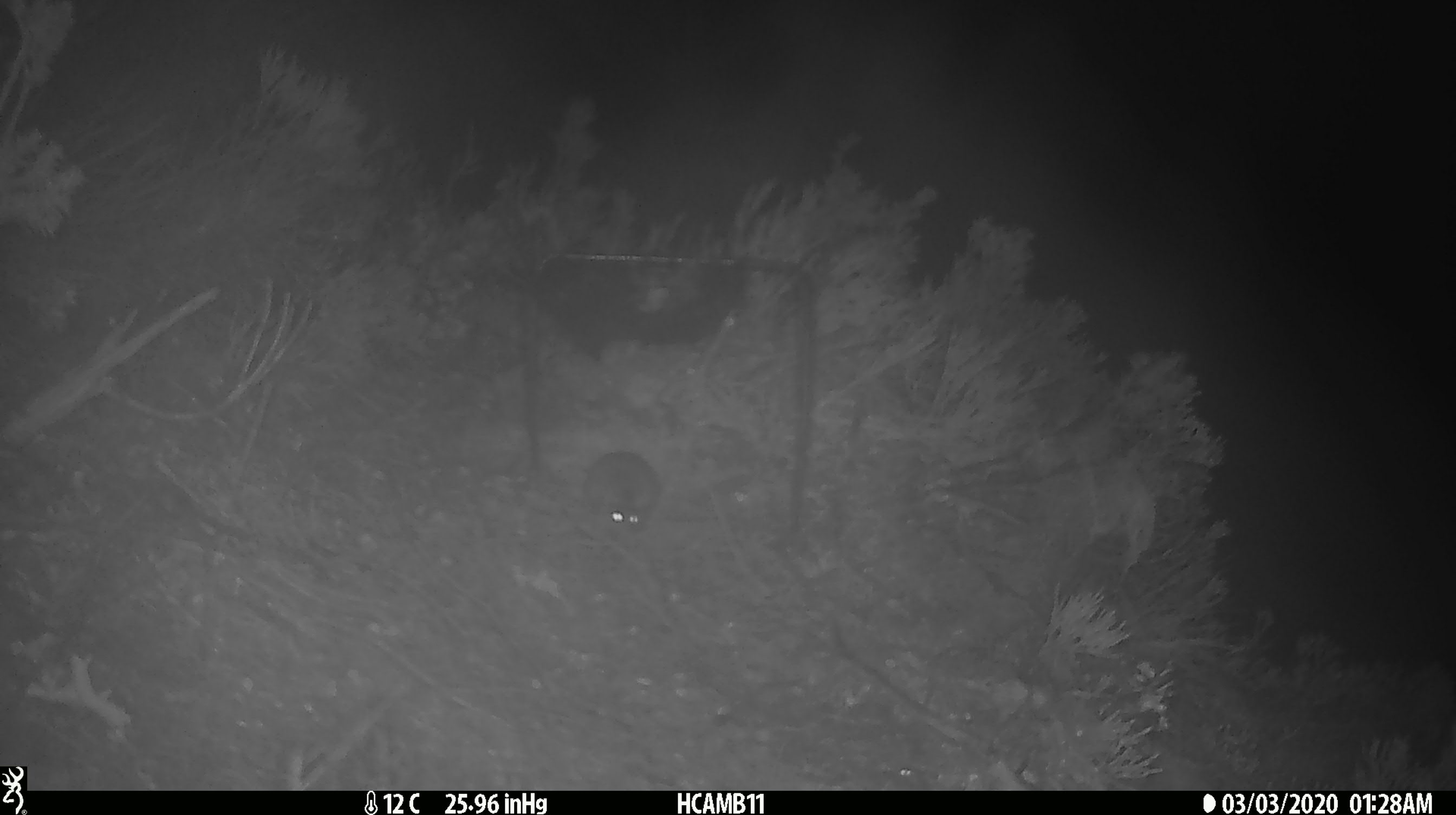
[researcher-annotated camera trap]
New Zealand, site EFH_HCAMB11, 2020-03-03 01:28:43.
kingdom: Animalia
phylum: Chordata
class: Mammalia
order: Rodentia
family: Muridae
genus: Mus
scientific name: Mus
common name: mouse